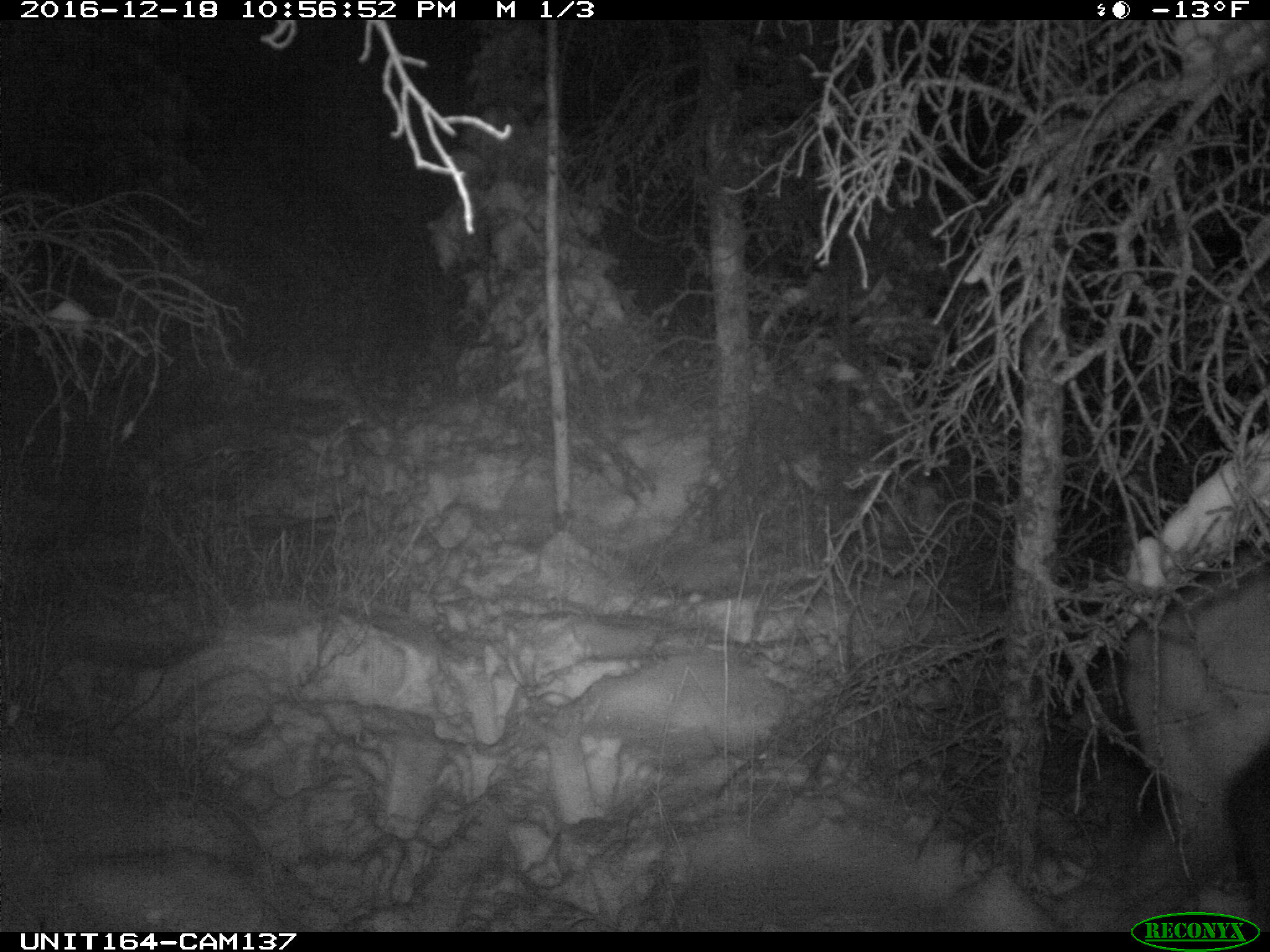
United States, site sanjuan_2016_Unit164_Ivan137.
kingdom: Animalia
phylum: Chordata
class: Mammalia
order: Artiodactyla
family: Cervidae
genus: Cervus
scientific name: Cervus elaphus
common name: red deer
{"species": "Cervus elaphus (red deer)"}